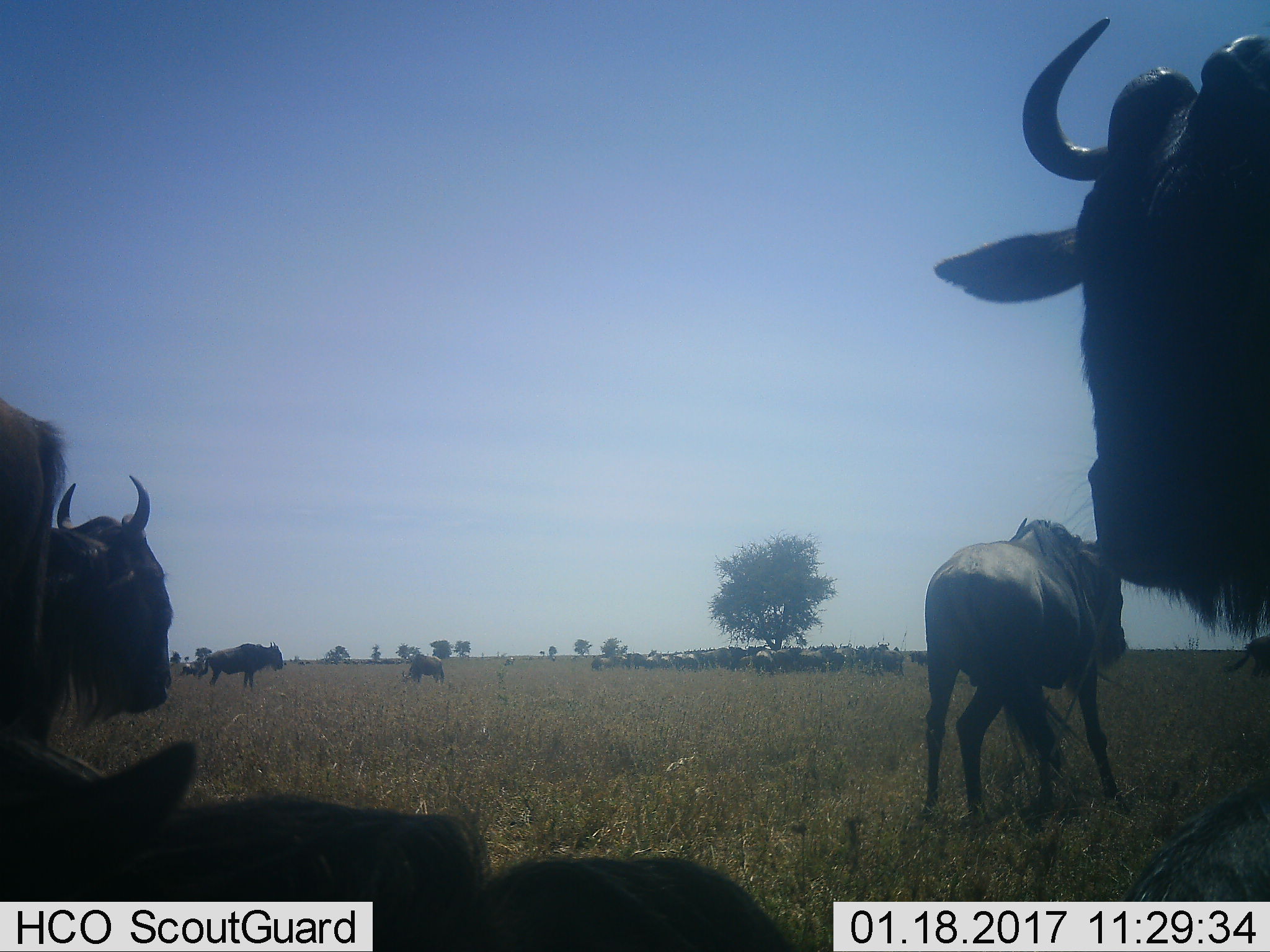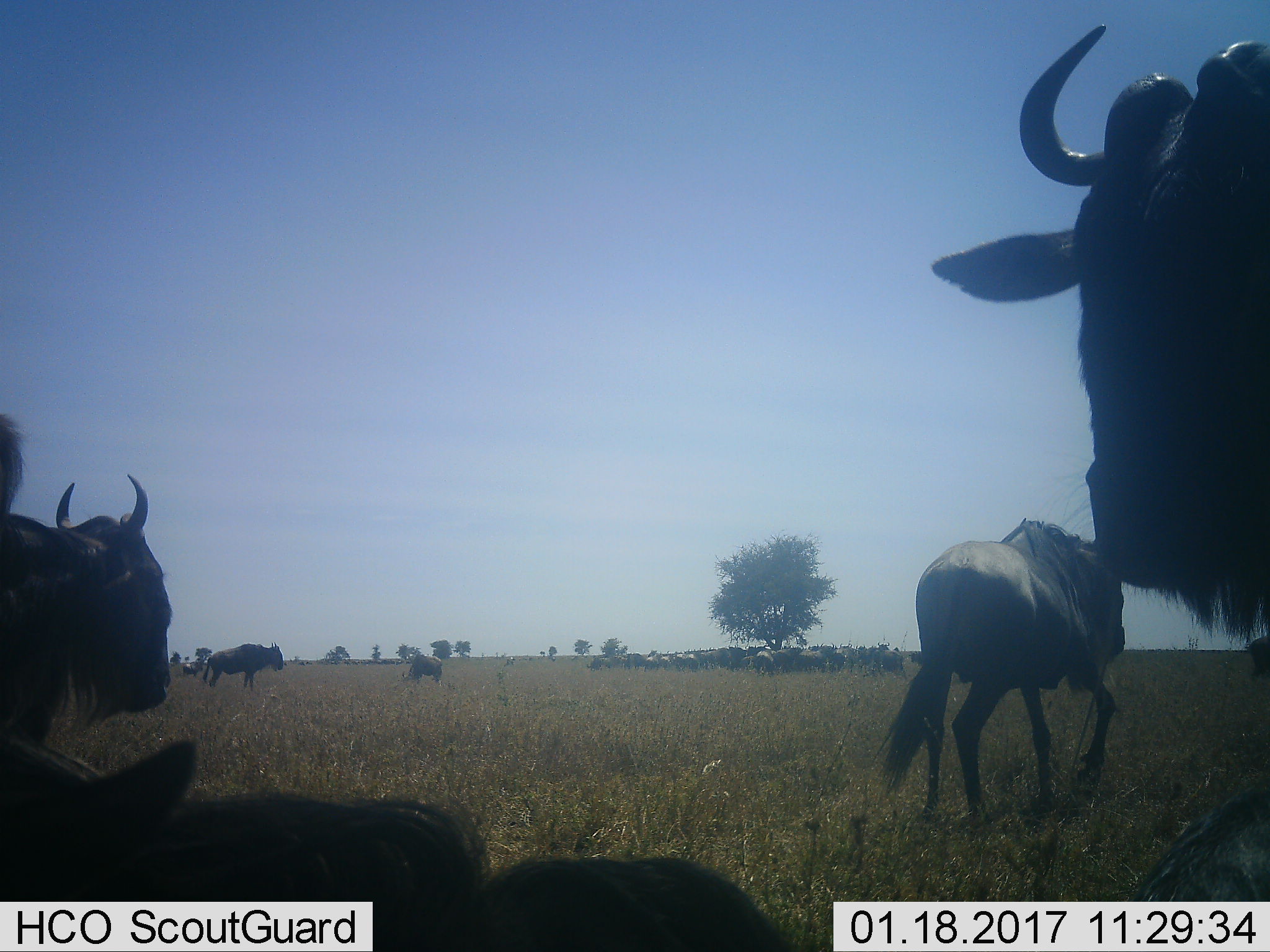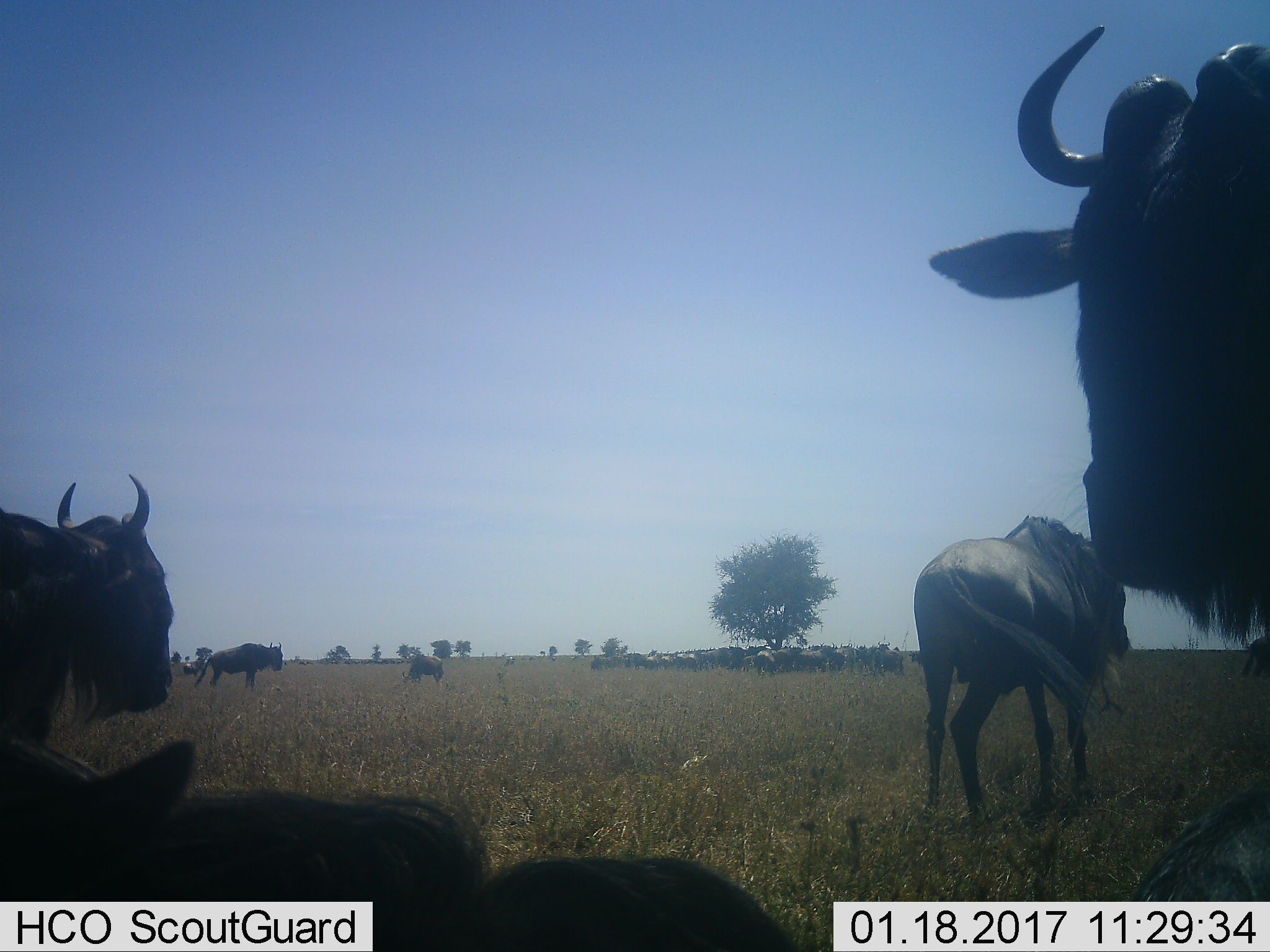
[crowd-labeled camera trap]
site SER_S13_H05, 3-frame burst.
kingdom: Animalia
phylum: Chordata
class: Mammalia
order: Artiodactyla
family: Bovidae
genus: Connochaetes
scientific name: Connochaetes taurinus taurinus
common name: blue wildebeest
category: wildebeestblue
Wildebeestblue (blue wildebeest) (Connochaetes taurinus taurinus), count 51+. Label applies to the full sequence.